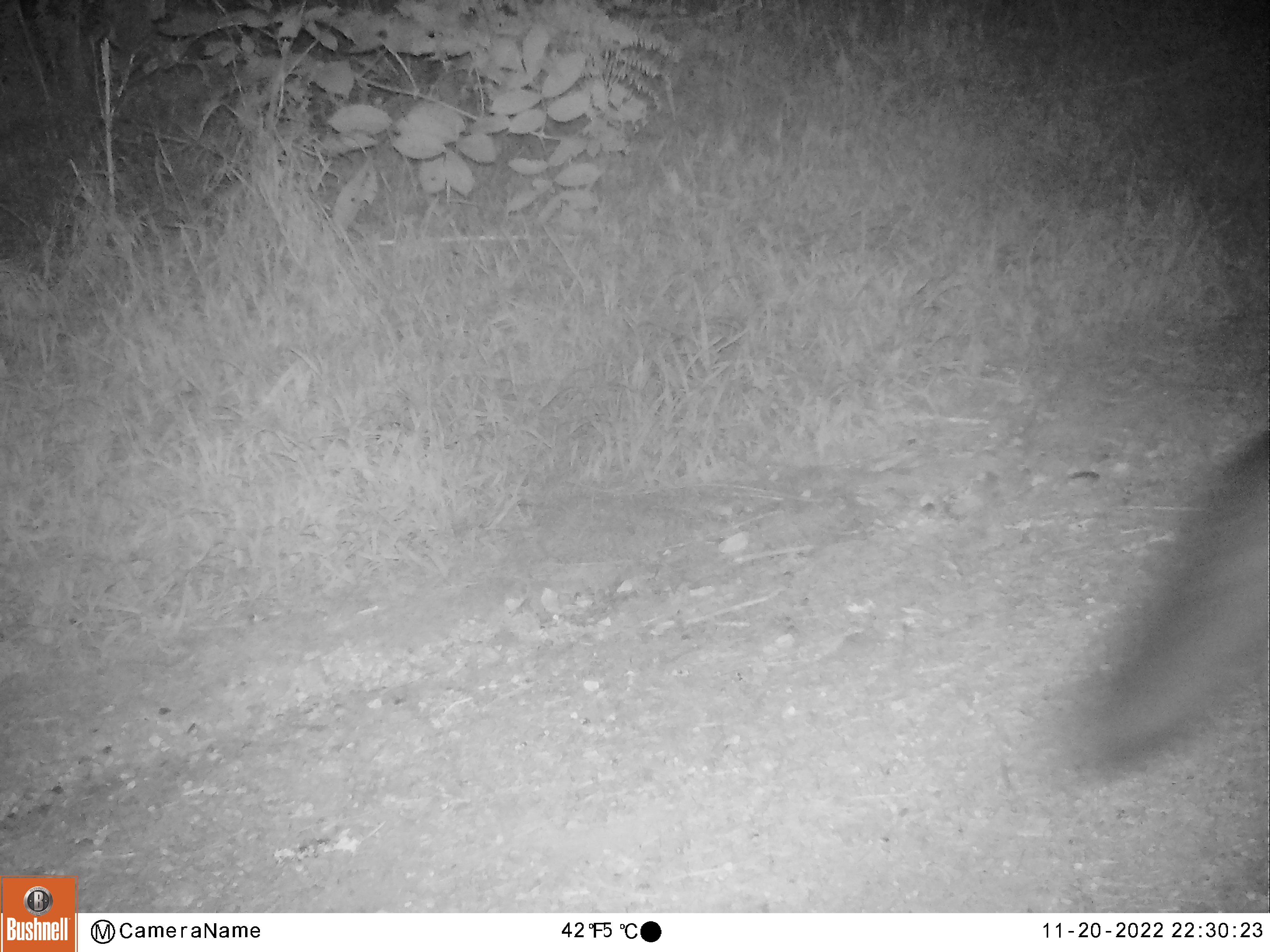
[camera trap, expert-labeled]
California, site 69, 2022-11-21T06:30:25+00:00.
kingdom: Animalia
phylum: Chordata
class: Mammalia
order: Carnivora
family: Canidae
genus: Urocyon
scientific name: Urocyon cinereoargenteus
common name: gray fox